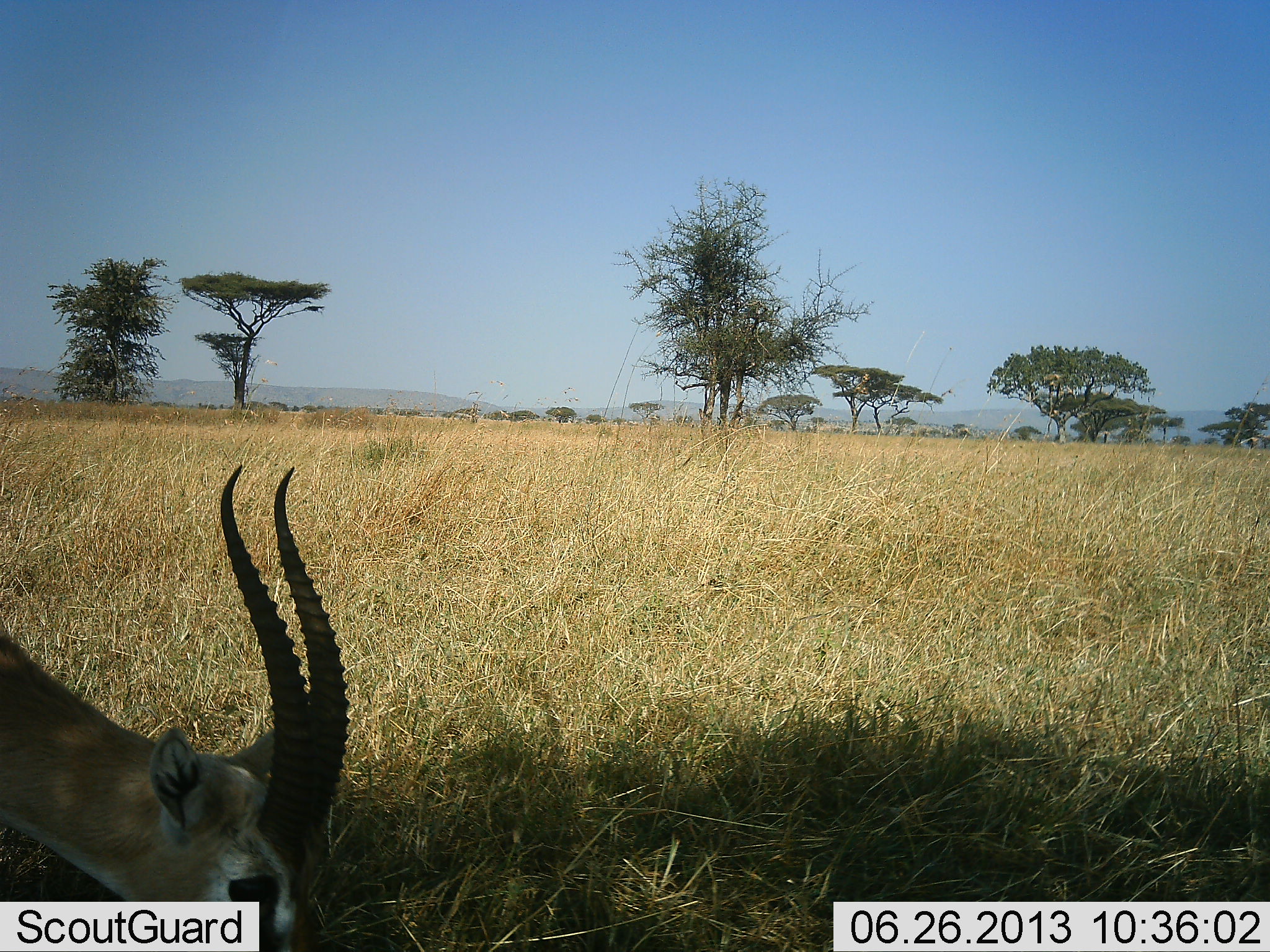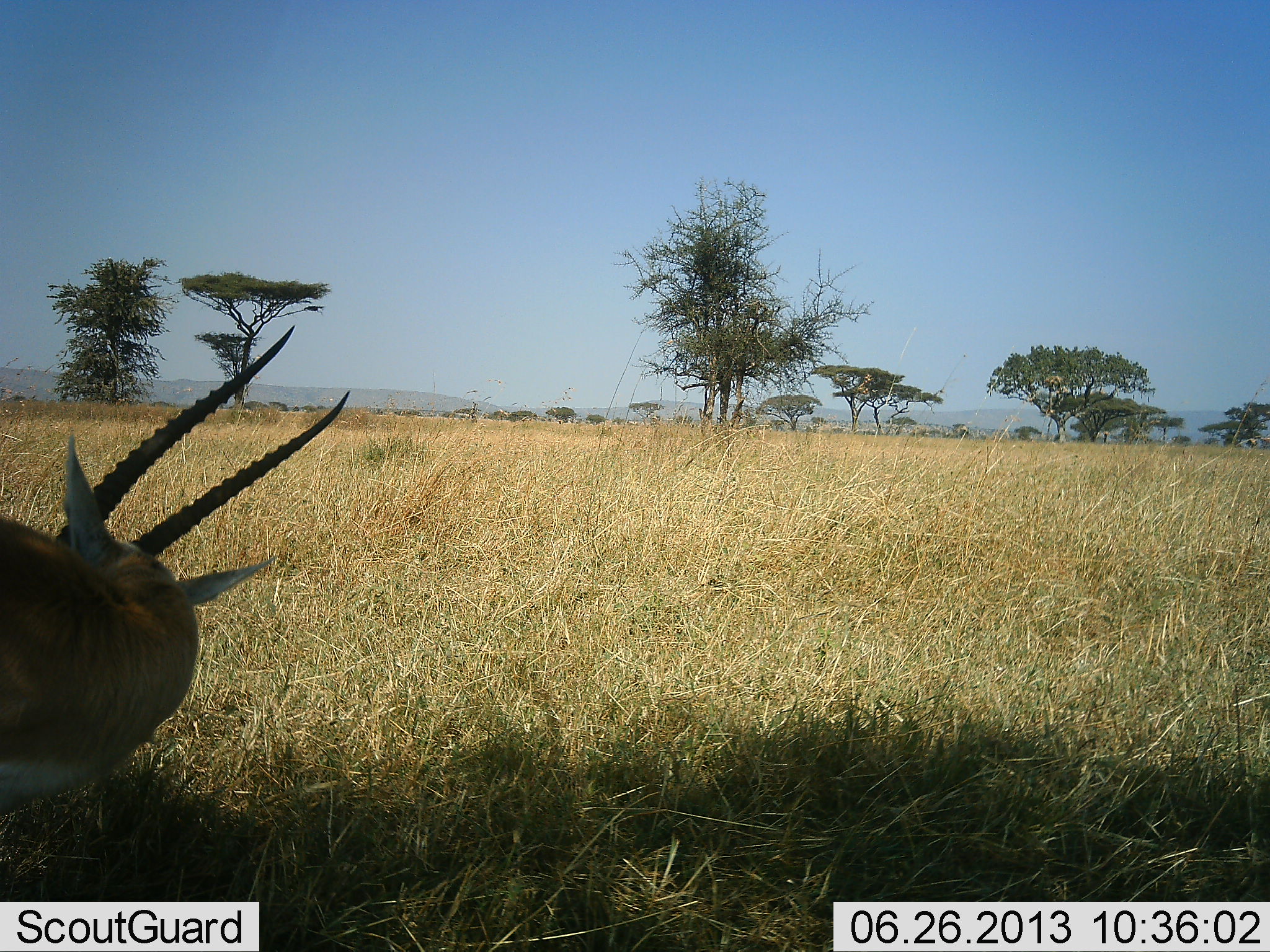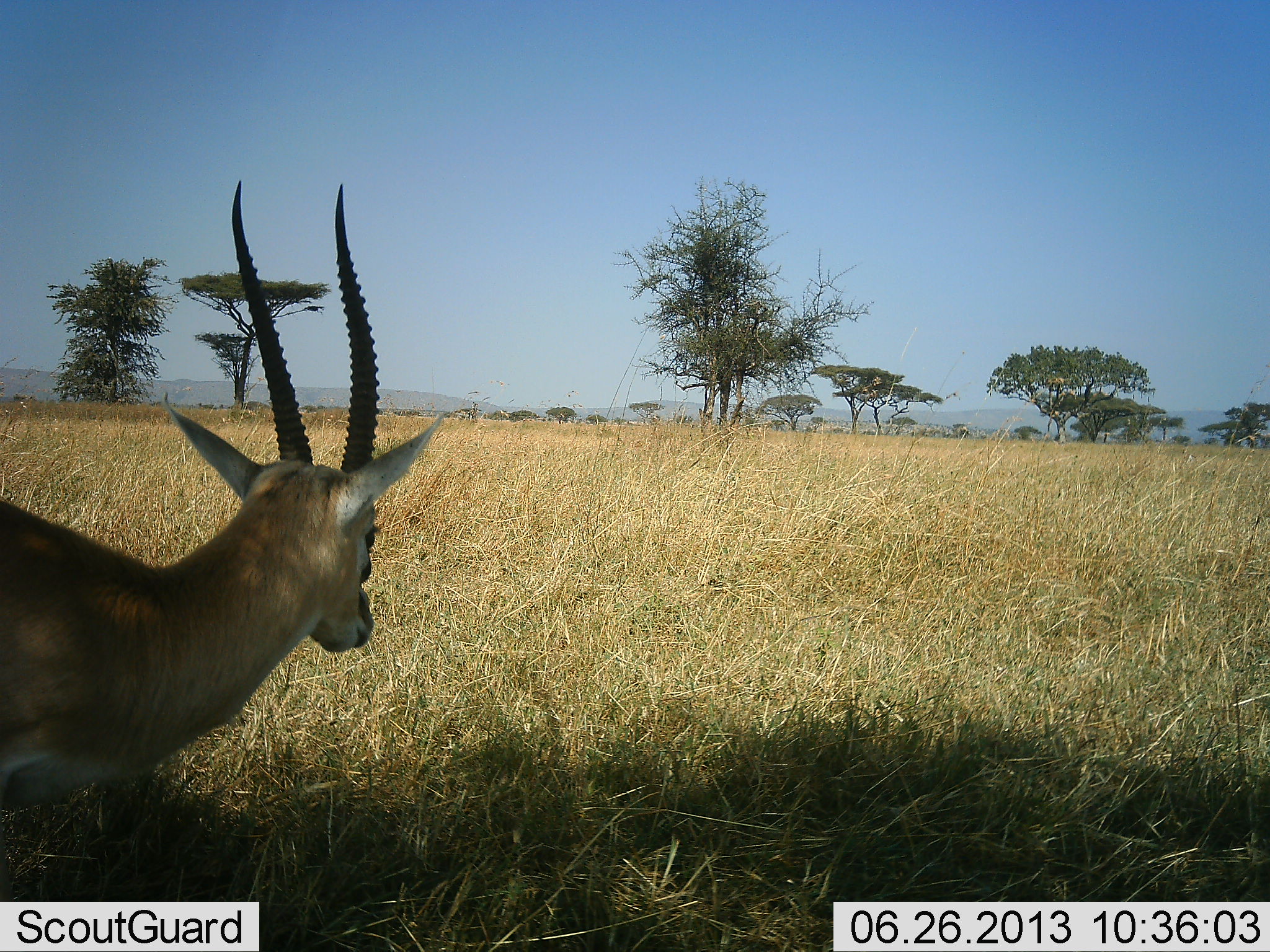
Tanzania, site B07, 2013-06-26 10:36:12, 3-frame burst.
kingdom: Animalia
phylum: Chordata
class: Mammalia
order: Artiodactyla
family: Bovidae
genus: Nanger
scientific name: Nanger granti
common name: grant's gazelle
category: gazellegrants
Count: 1.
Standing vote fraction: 40%.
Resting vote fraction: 0%.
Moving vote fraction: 50%.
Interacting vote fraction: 0%.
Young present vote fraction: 0%.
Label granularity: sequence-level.